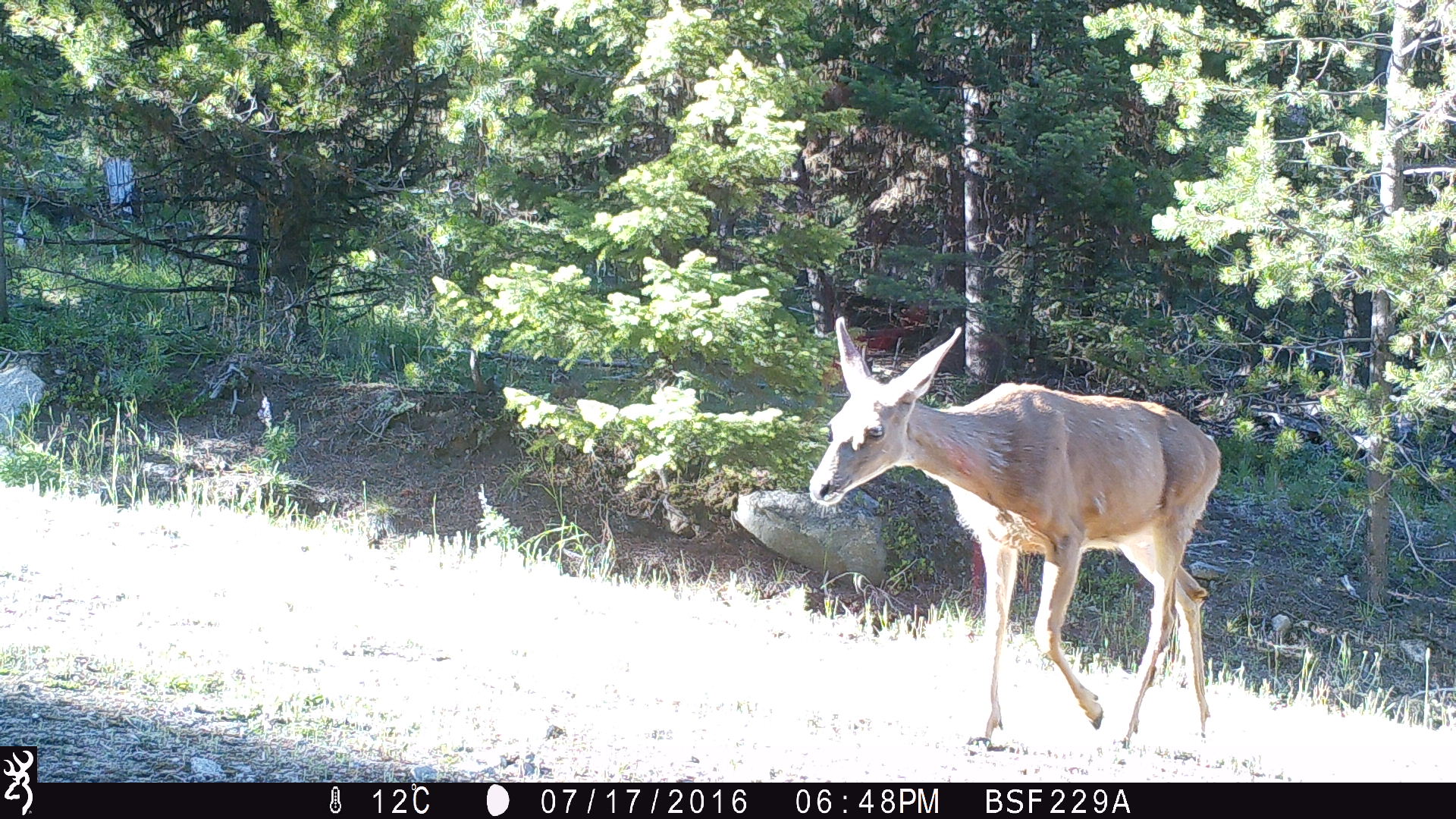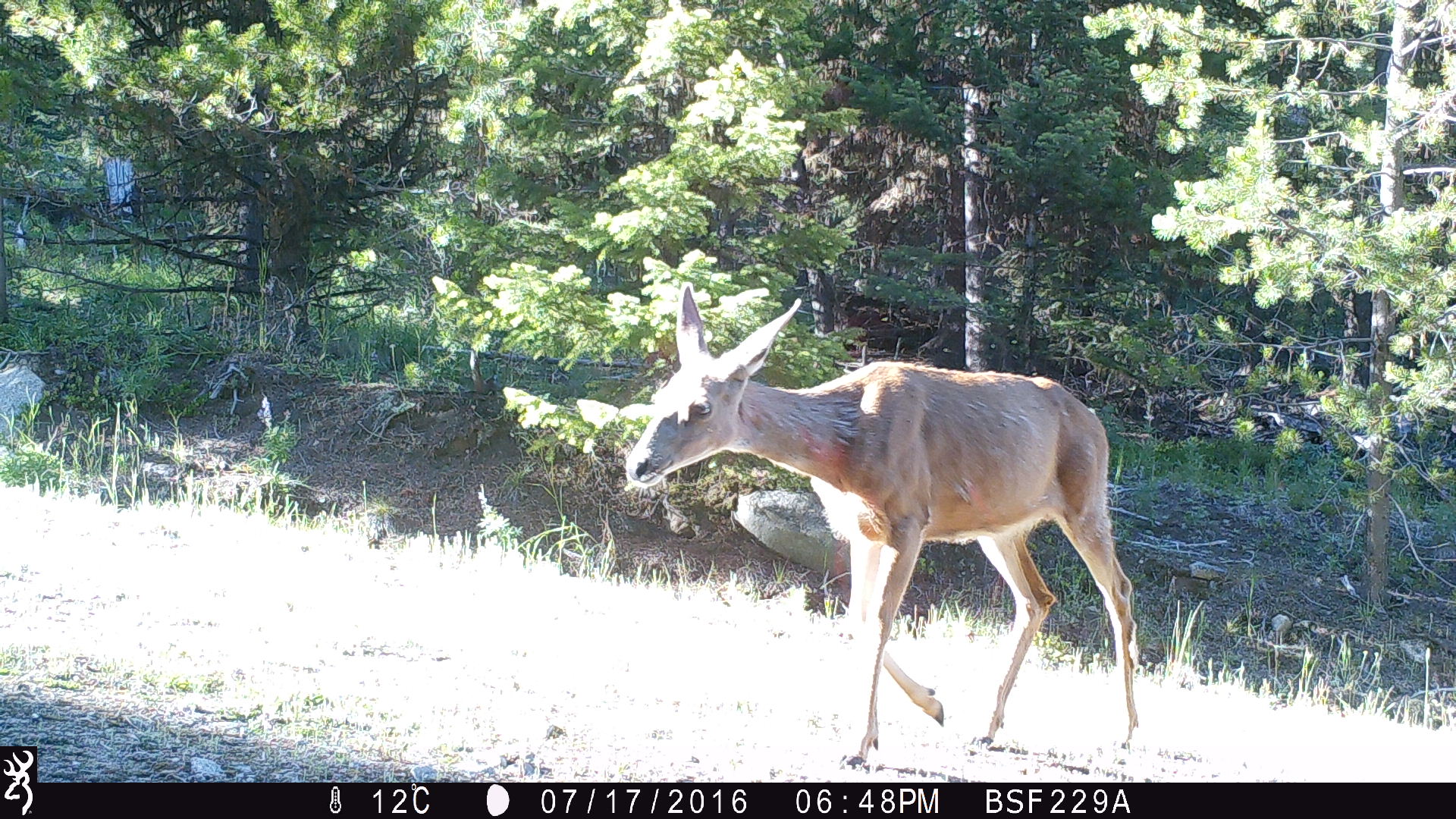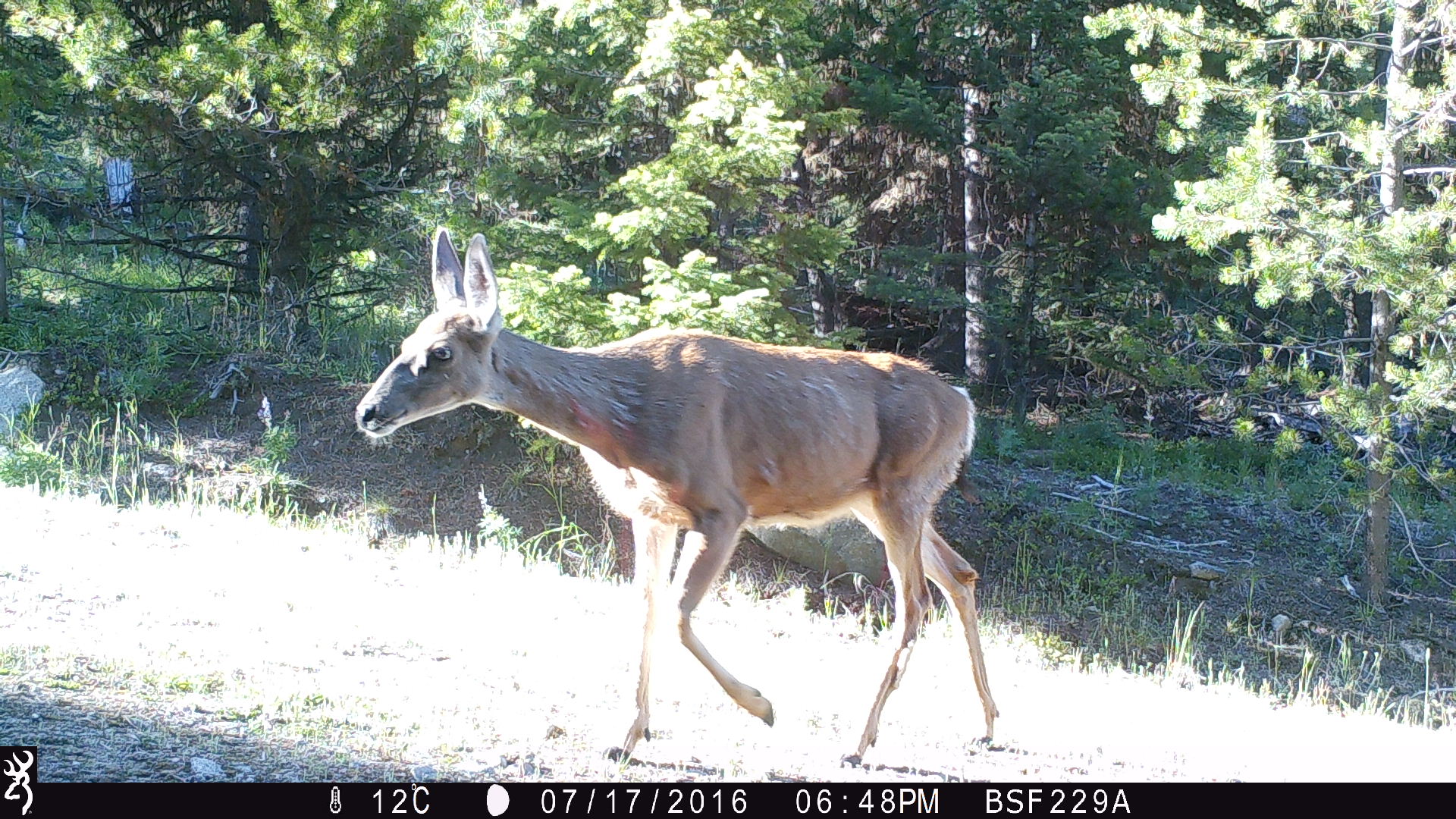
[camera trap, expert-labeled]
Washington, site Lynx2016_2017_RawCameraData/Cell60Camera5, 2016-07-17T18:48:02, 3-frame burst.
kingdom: Animalia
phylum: Chordata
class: Mammalia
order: Artiodactyla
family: Cervidae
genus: Odocoileus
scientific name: Odocoileus hemionus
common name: mule deer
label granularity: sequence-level